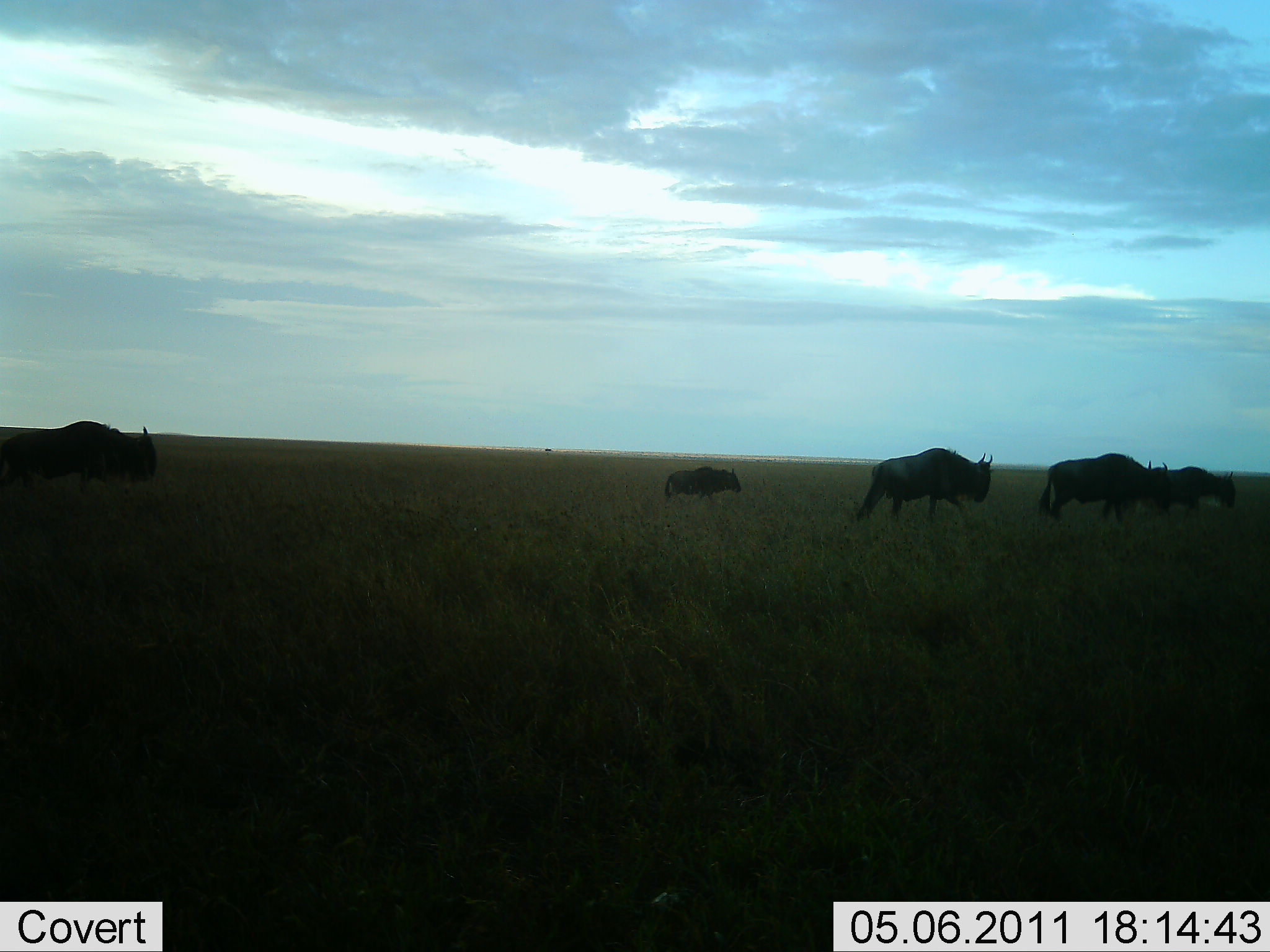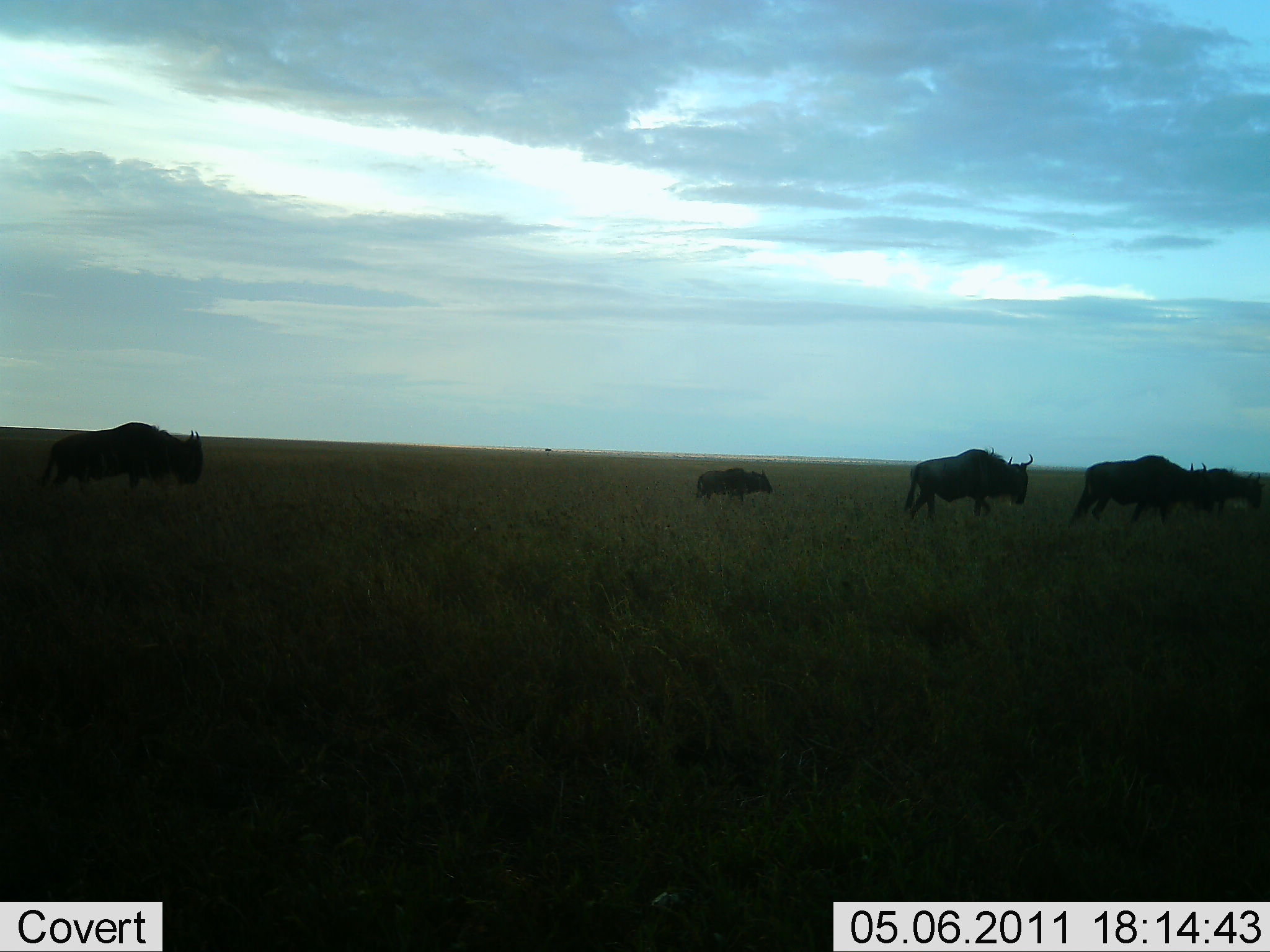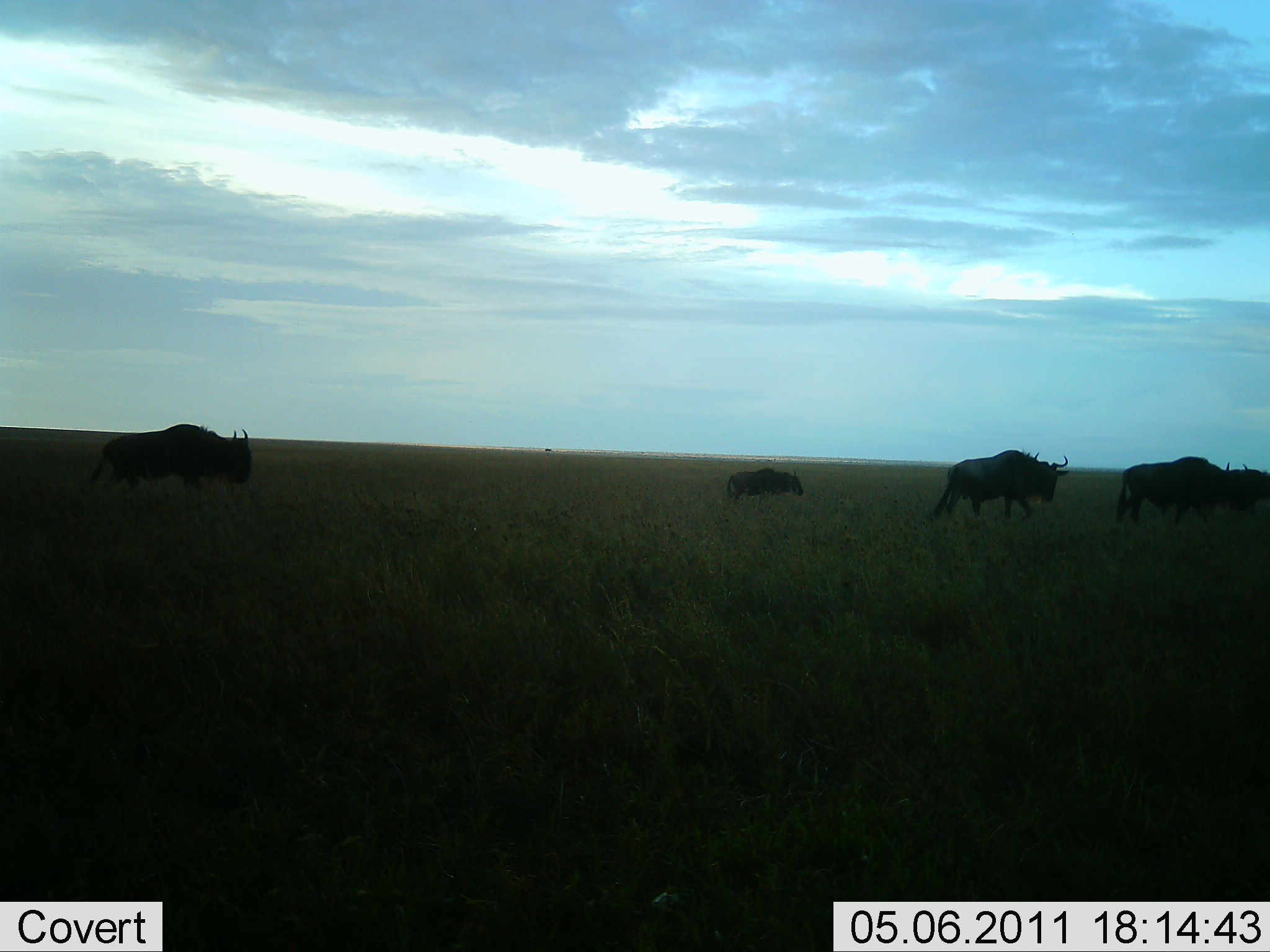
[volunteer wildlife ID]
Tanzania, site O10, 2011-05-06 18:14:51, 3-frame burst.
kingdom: Animalia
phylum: Chordata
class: Mammalia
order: Artiodactyla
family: Bovidae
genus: Connochaetes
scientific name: Connochaetes taurinus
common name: blue wildebeest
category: wildebeest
Wildebeest (blue wildebeest) (Connochaetes taurinus), count 5. Behavior (volunteer vote fractions): standing 0%, resting 0%, moving 92%, interacting 0%. Young present (vote fraction): 69%. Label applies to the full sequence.